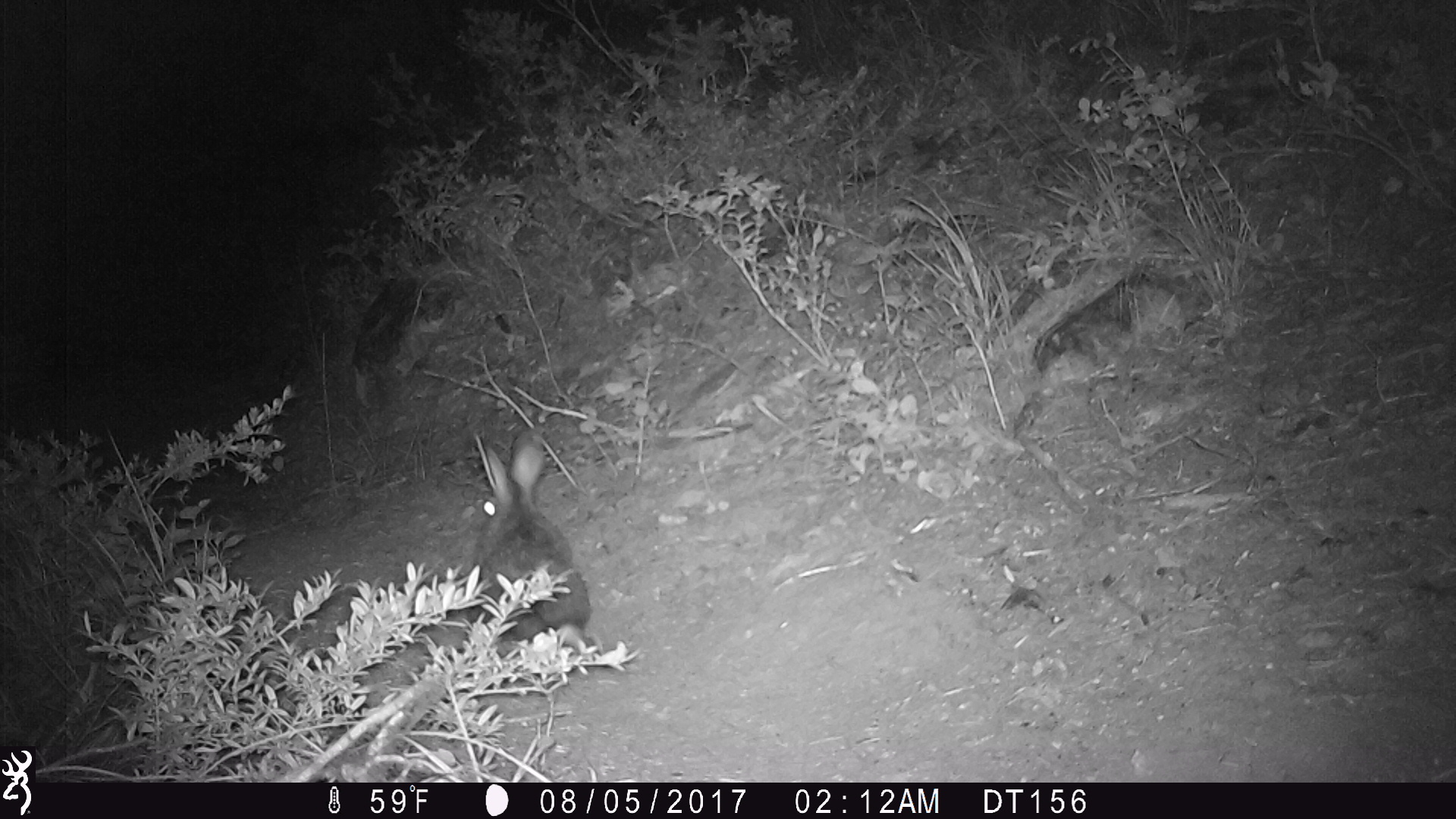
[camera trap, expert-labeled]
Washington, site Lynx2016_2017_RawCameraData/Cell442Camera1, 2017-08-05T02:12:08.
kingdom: Animalia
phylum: Chordata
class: Mammalia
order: Lagomorpha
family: Leporidae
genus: Lepus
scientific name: Lepus americanus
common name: snowshoe hare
Lepus americanus (snowshoe hare). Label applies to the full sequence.